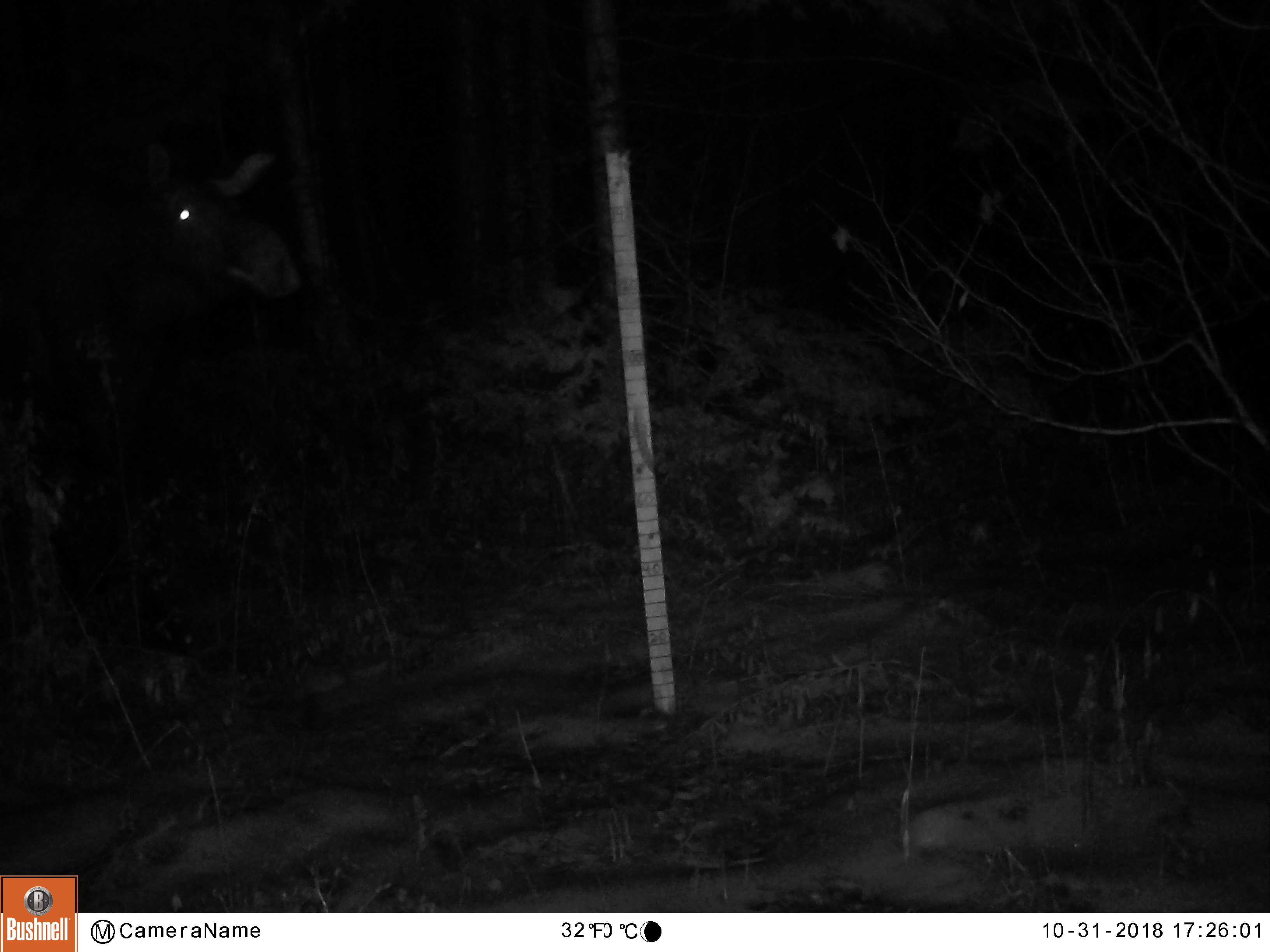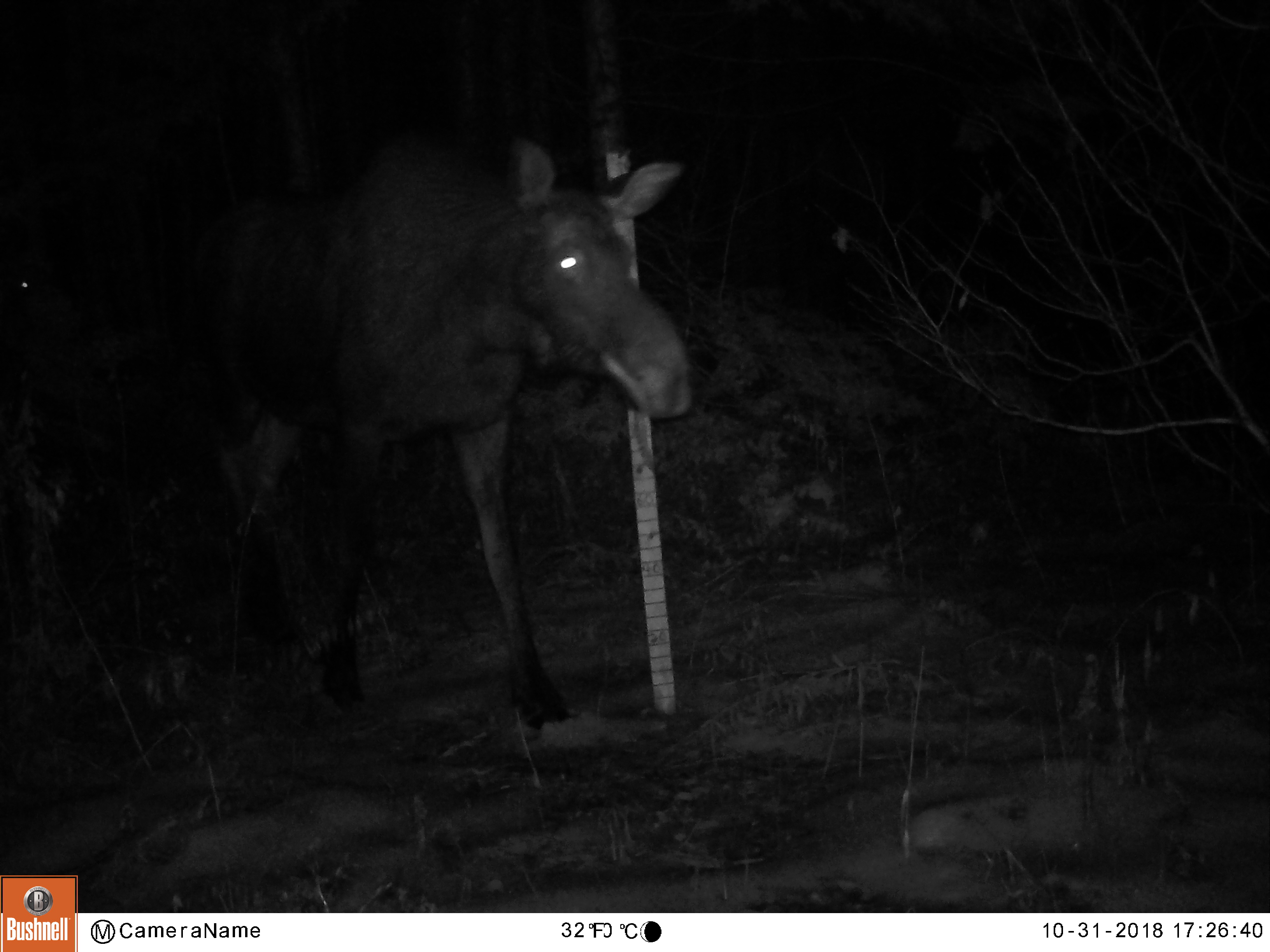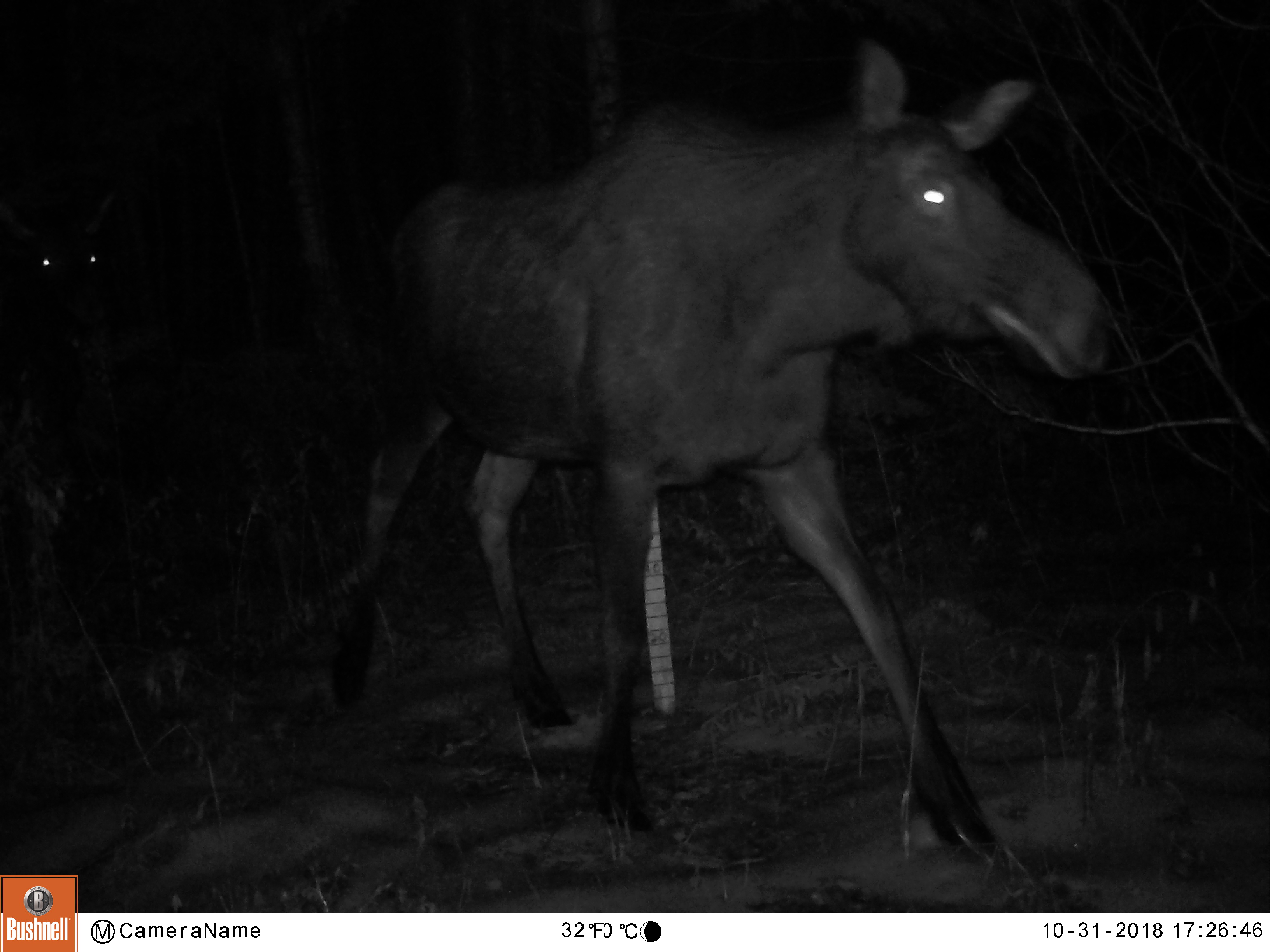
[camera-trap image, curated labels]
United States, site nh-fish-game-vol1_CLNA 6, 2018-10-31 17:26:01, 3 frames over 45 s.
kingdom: Animalia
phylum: Chordata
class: Mammalia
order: Artiodactyla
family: Cervidae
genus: Alces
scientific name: Alces alces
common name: moose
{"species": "moose (Alces alces)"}